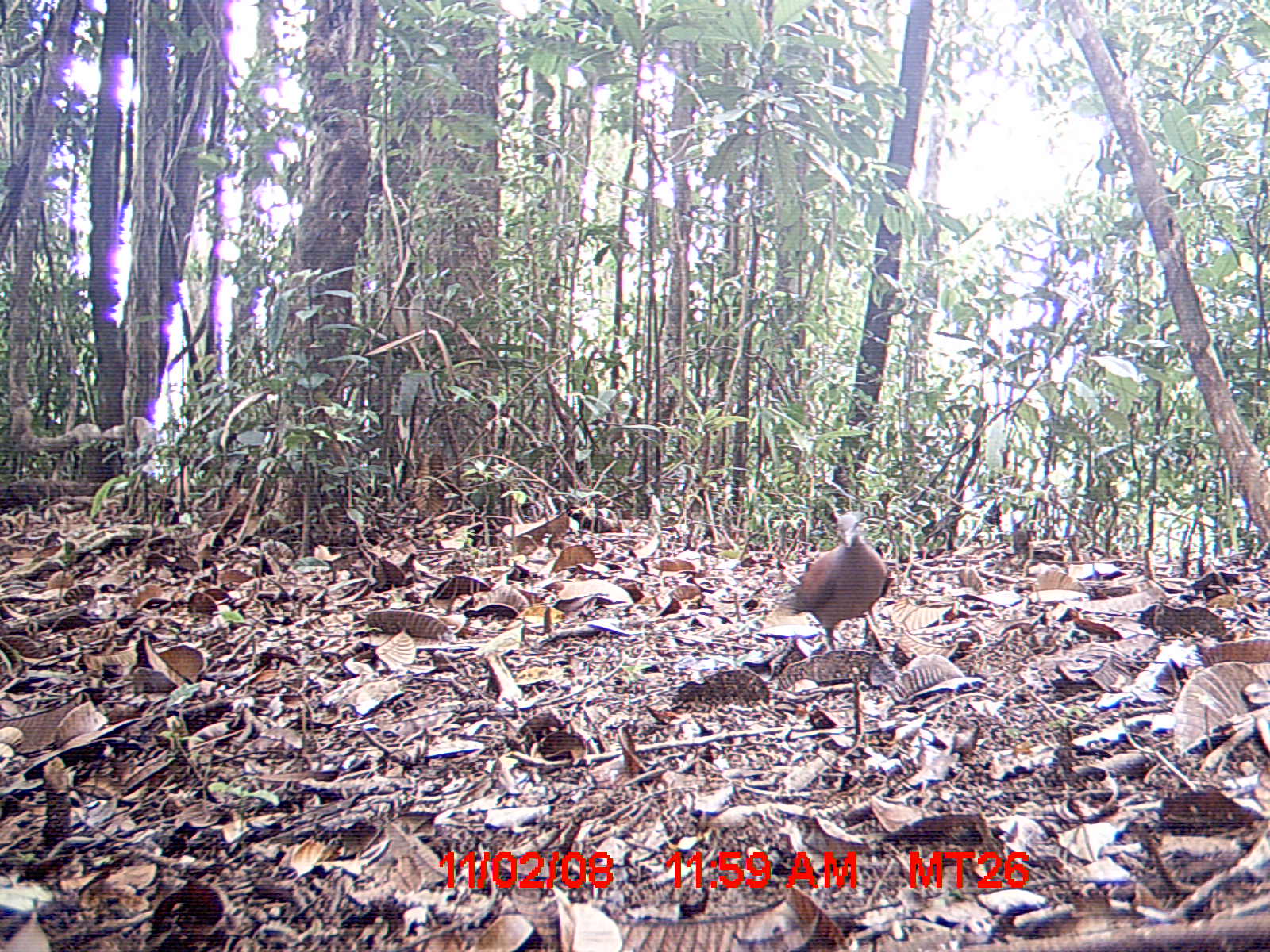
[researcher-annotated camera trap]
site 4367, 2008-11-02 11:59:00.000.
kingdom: Animalia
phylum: Chordata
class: Aves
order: Columbiformes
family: Columbidae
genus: Streptopelia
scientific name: Streptopelia picturata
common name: madagascar turtle-dove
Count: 1.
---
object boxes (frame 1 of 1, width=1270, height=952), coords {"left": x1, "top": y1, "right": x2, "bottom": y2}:
streptopelia picturata: {"left": 779, "top": 510, "right": 893, "bottom": 649}